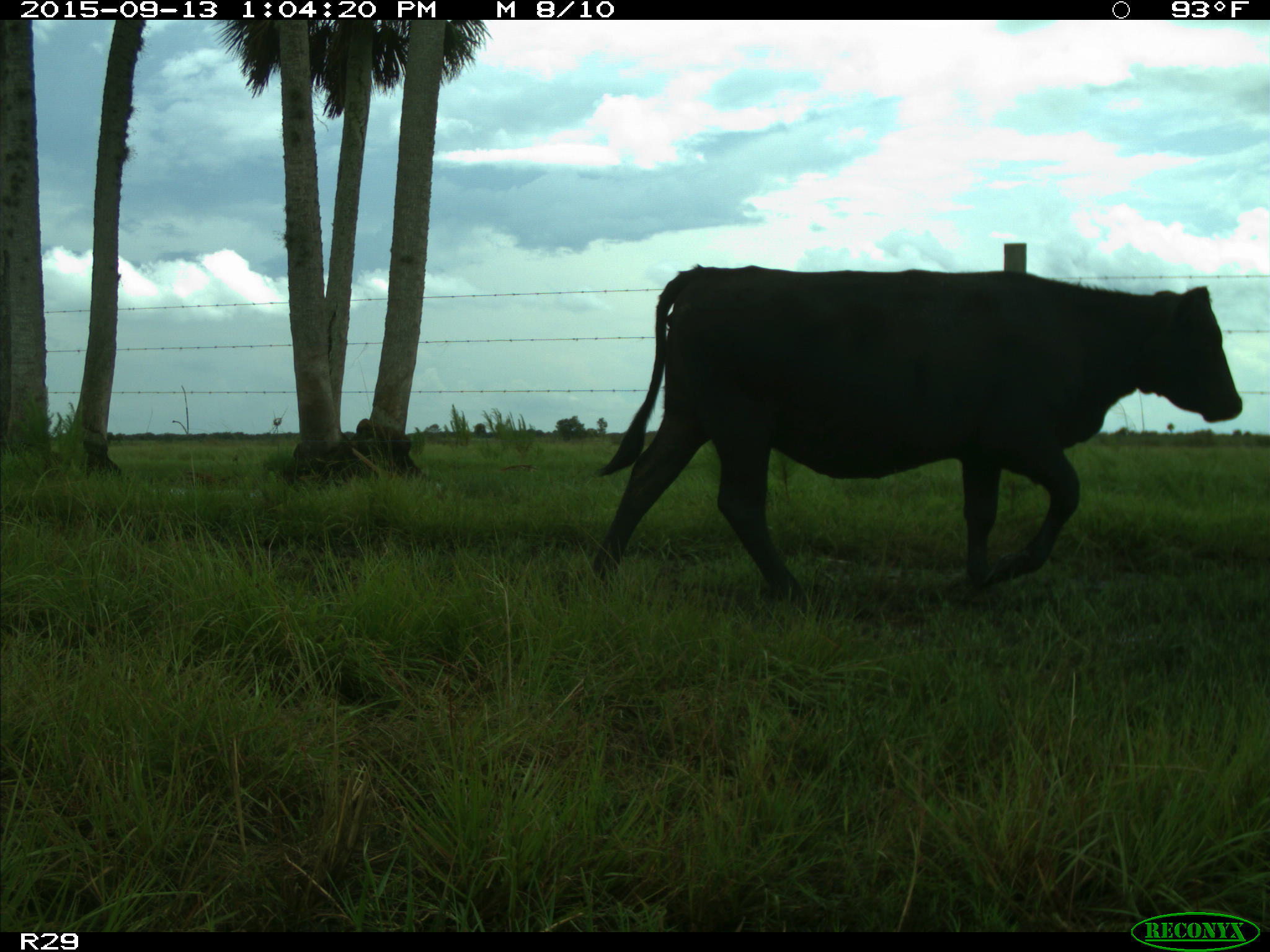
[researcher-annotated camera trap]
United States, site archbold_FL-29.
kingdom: Animalia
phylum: Chordata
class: Mammalia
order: Artiodactyla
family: Bovidae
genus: Bos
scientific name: Bos taurus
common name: domestic cow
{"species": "Bos taurus (domestic cow)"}